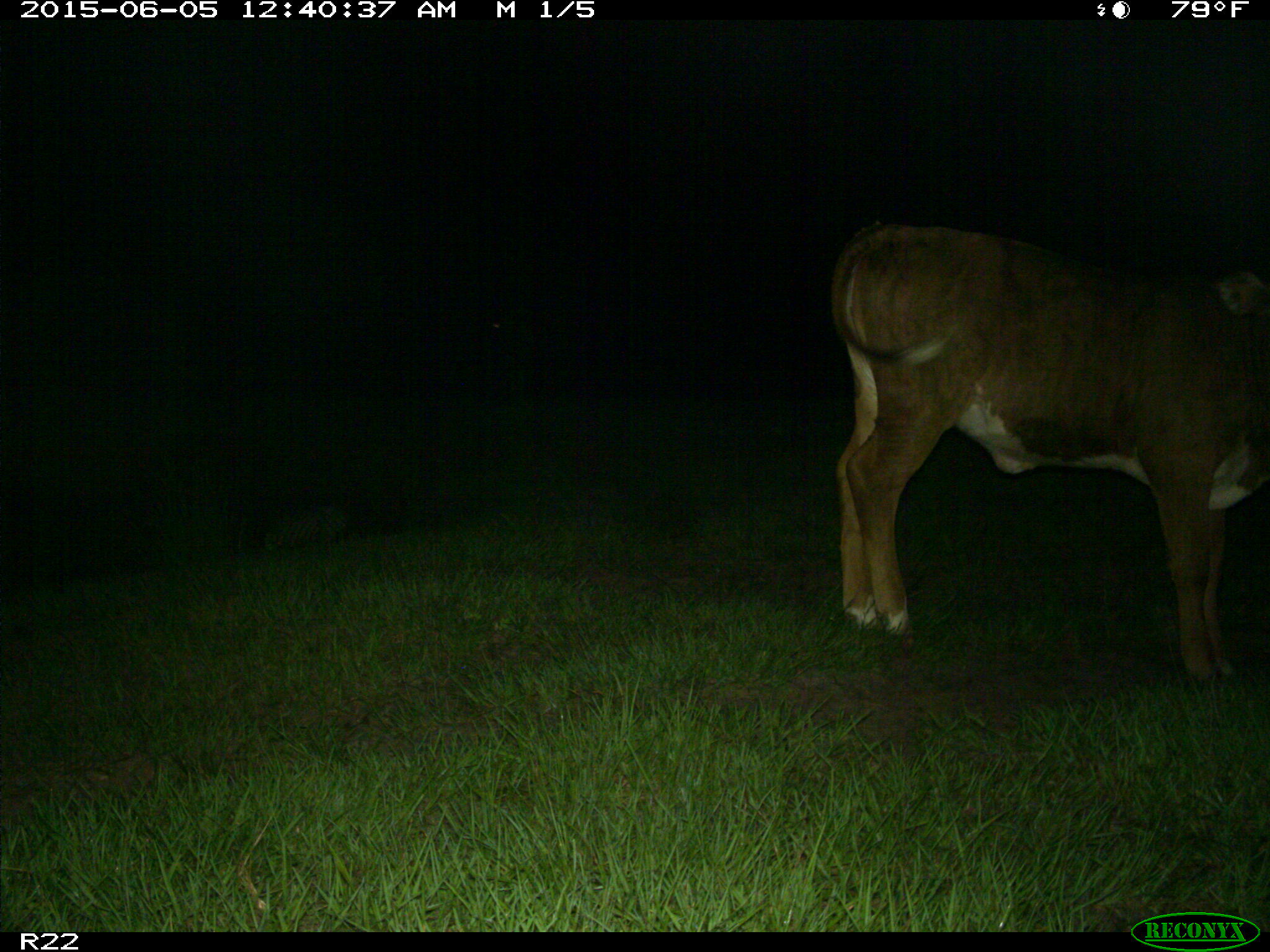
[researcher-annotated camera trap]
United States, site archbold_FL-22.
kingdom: Animalia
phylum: Chordata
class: Mammalia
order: Artiodactyla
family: Bovidae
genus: Bos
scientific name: Bos taurus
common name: domestic cow